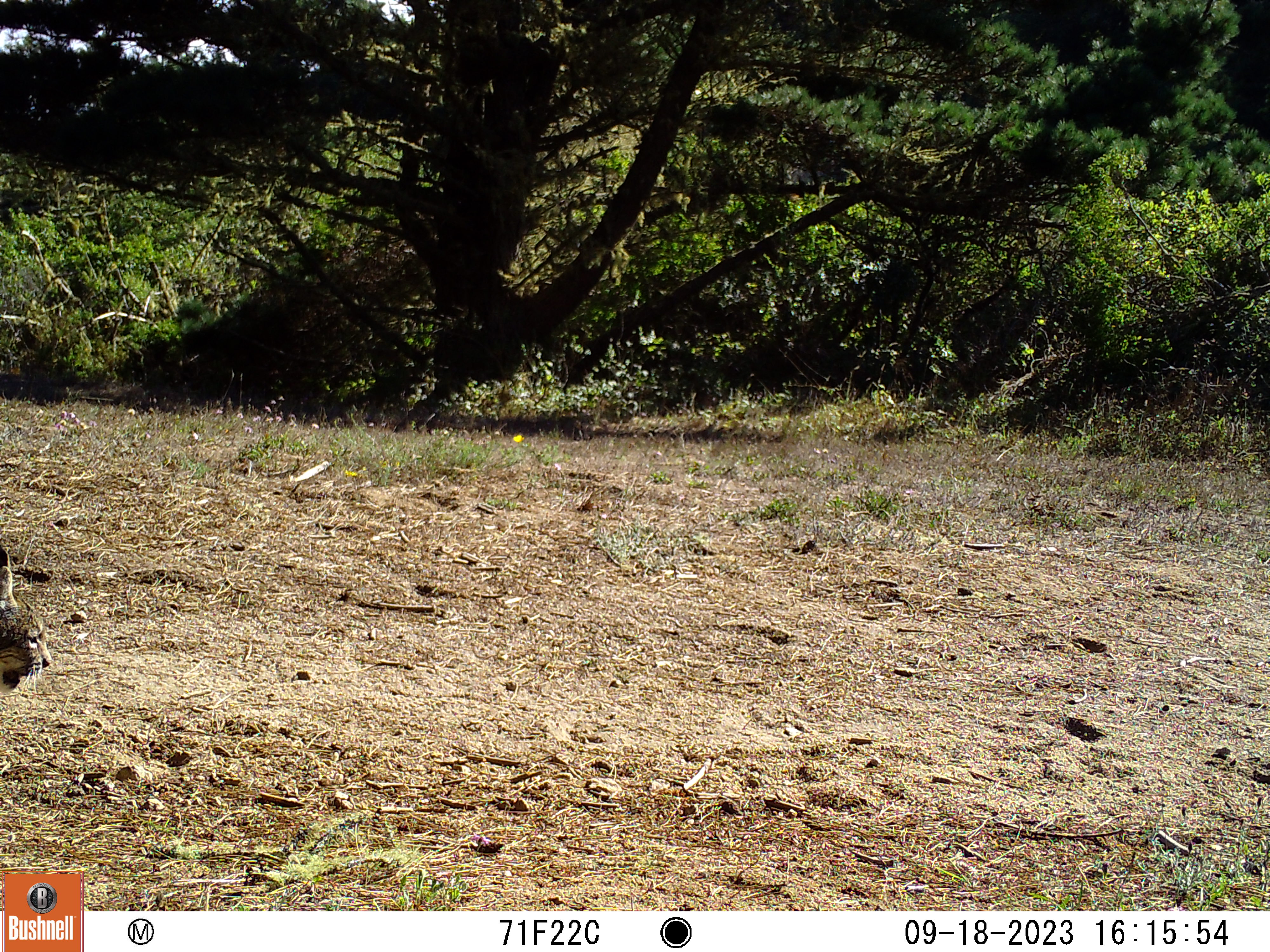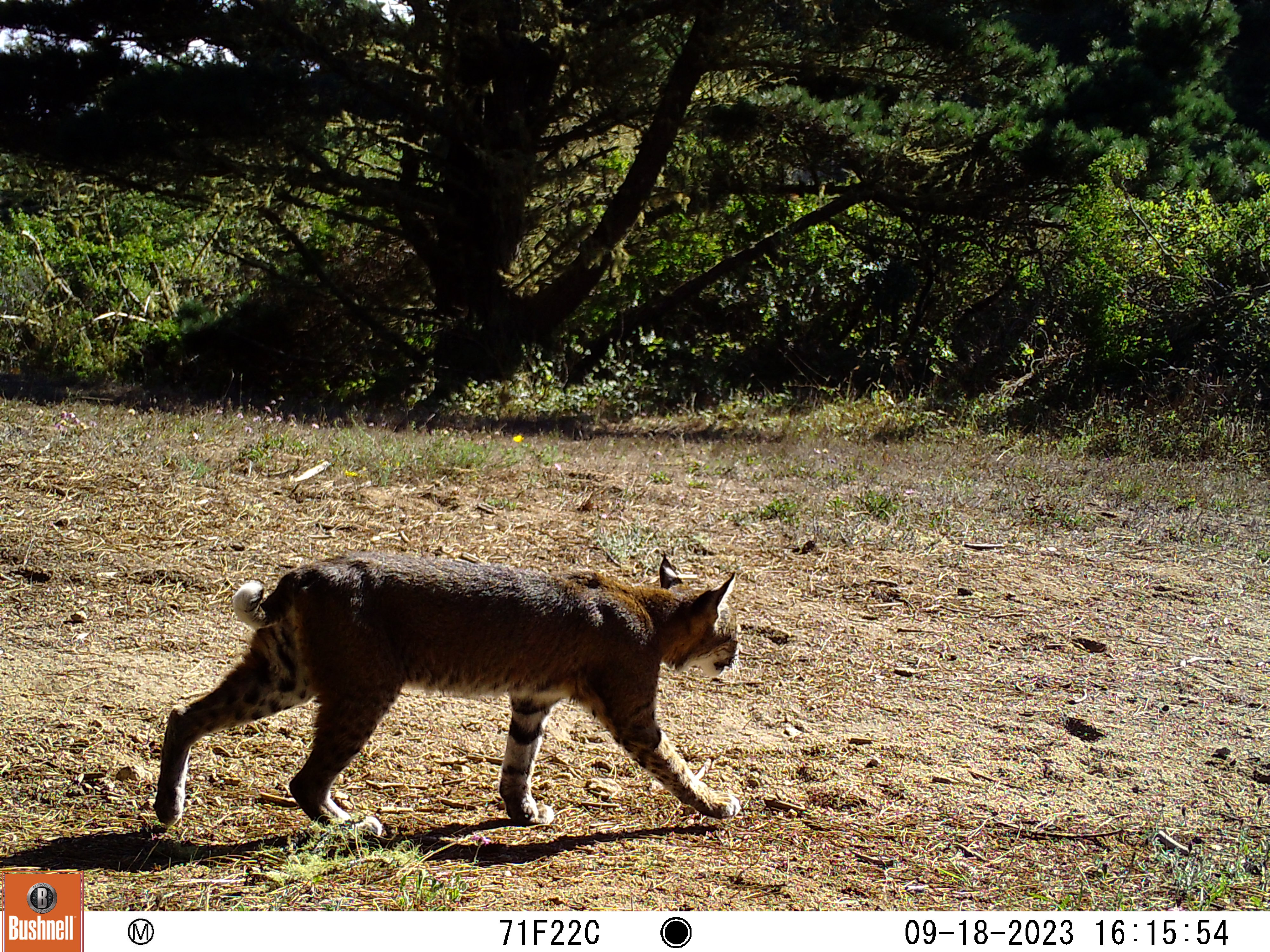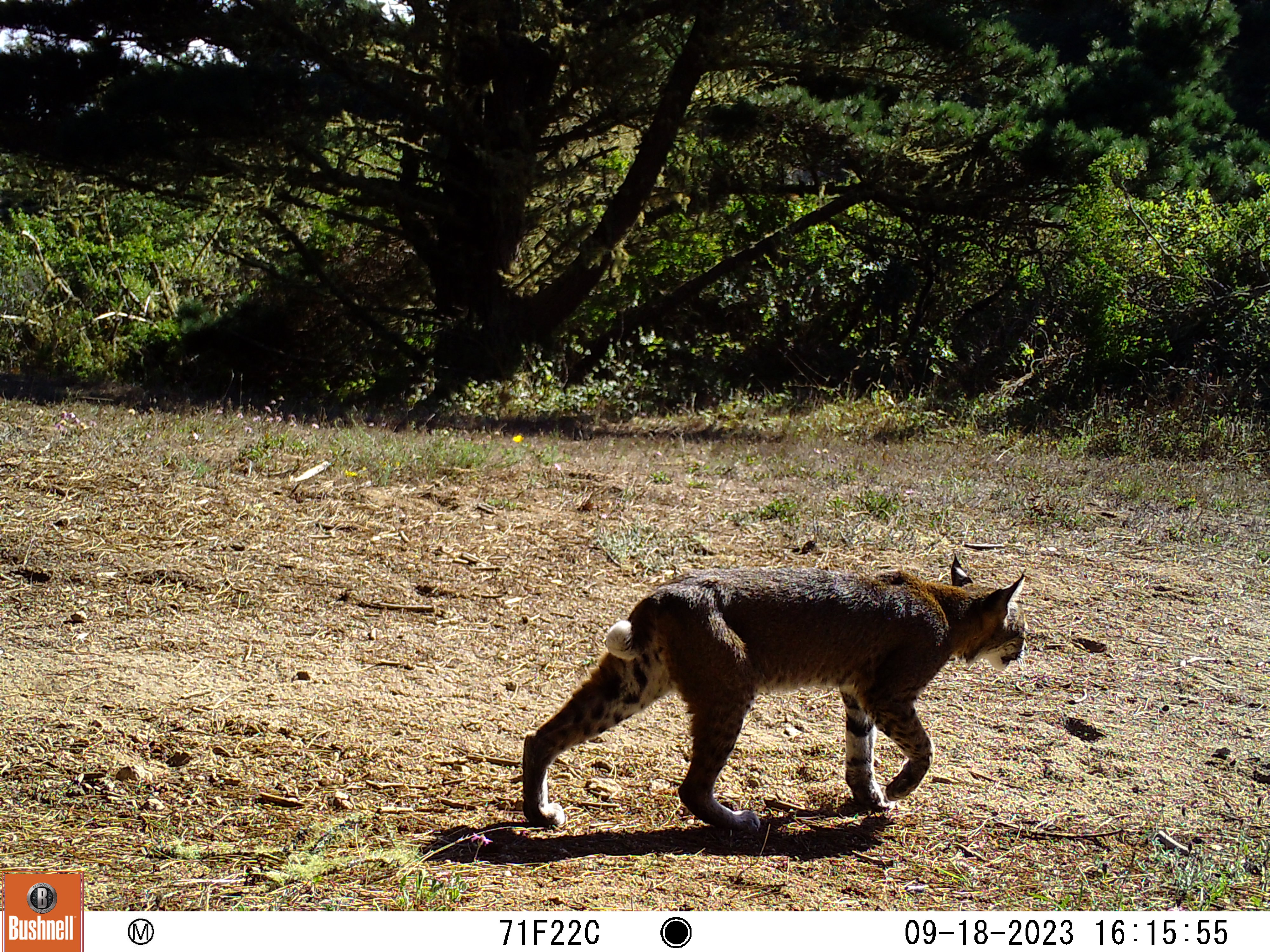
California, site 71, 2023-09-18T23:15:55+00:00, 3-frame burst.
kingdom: Animalia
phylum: Chordata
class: Mammalia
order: Carnivora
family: Felidae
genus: Lynx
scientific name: Lynx rufus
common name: bobcat